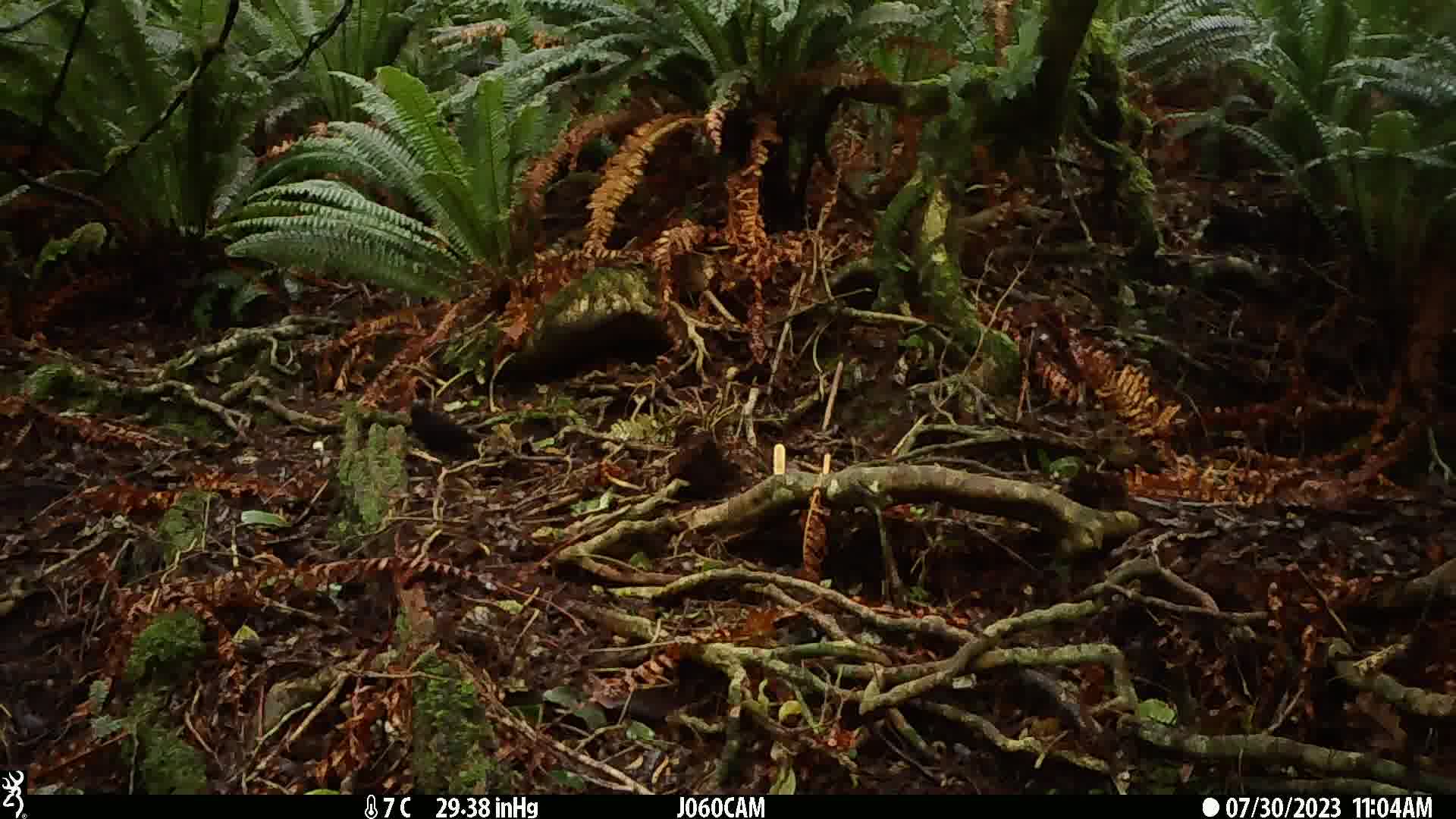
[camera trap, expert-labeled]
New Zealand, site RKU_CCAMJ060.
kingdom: Animalia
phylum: Chordata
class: Aves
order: Passeriformes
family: Turdidae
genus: Turdus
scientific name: Turdus merula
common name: eurasian blackbird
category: blackbird